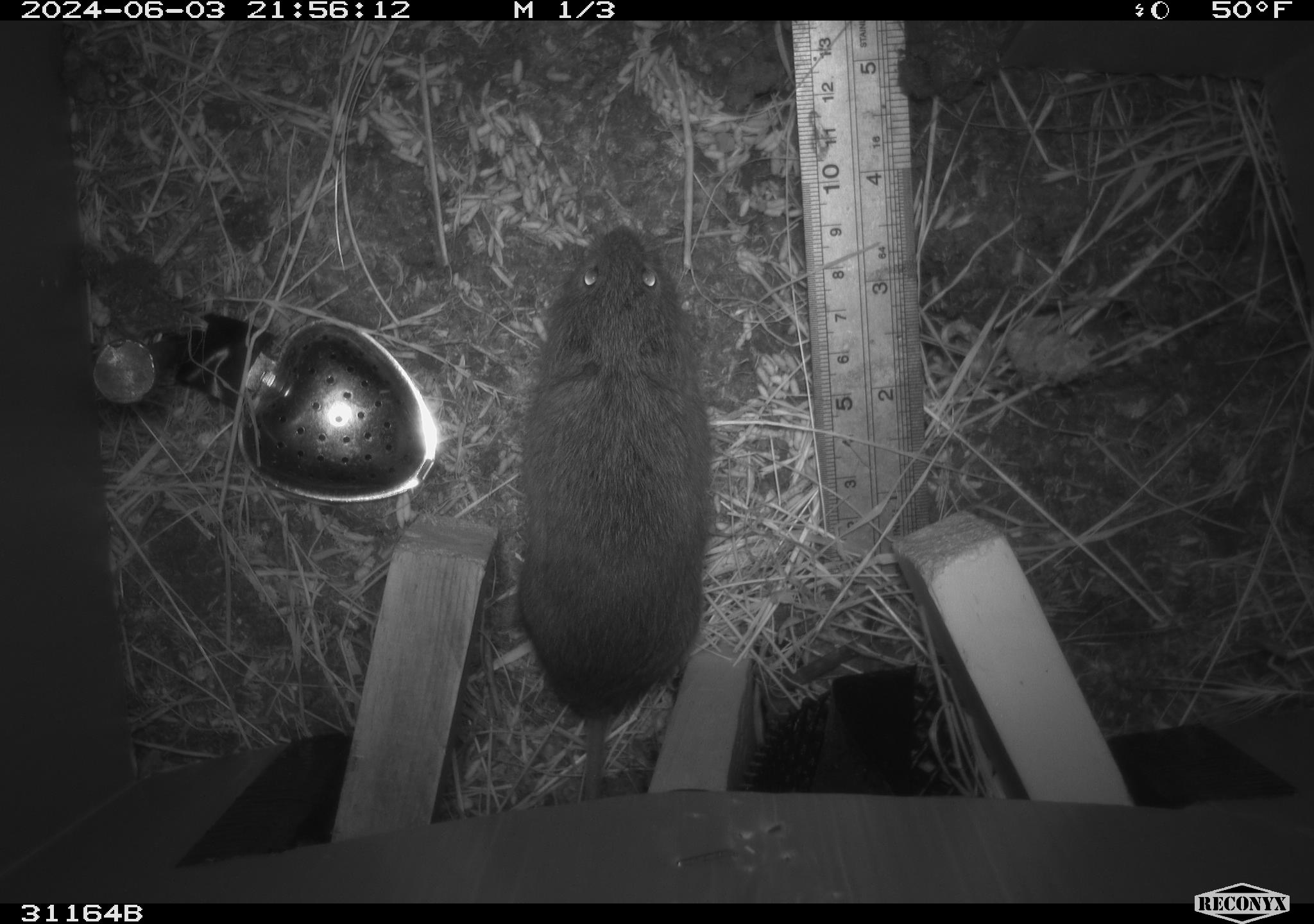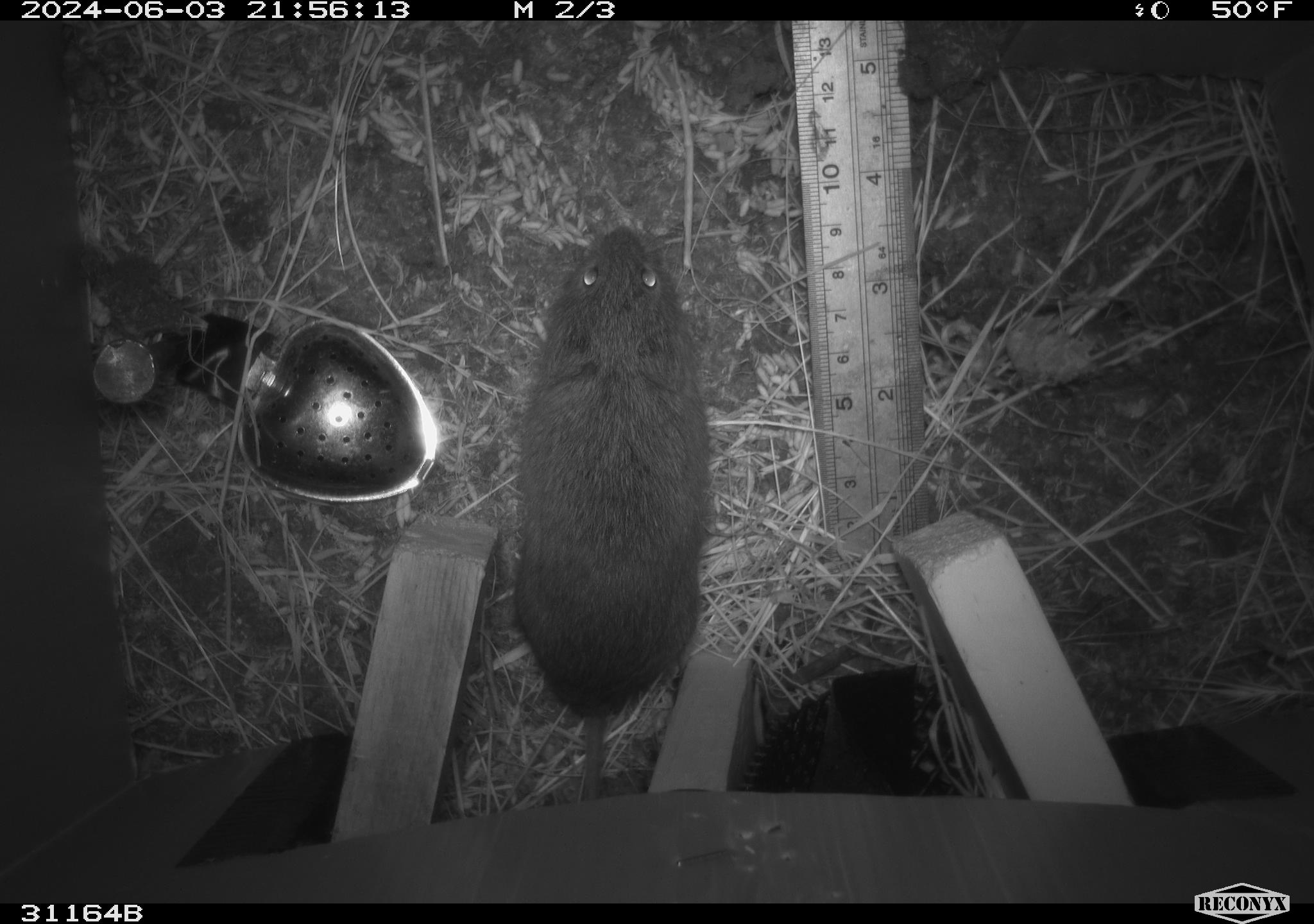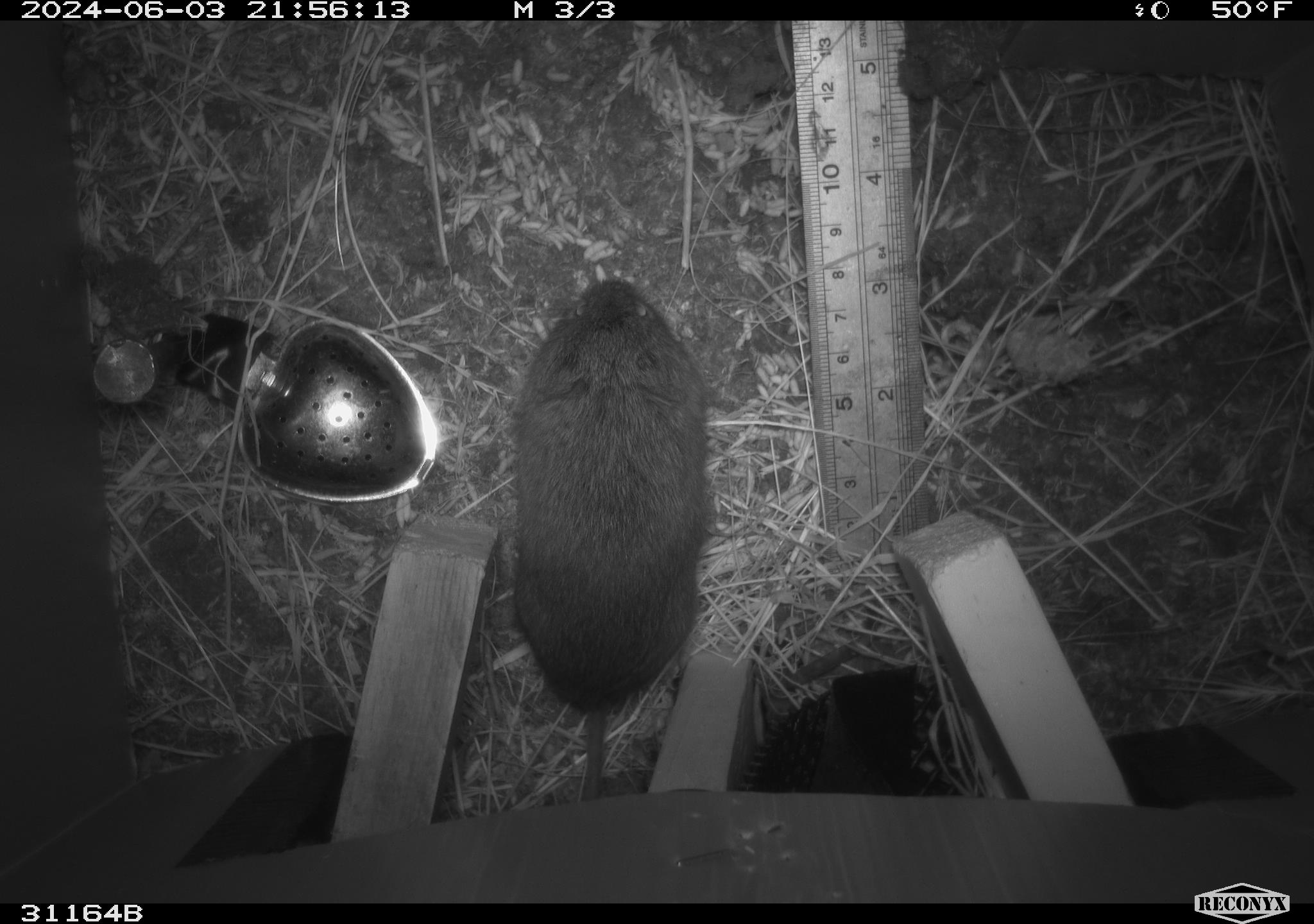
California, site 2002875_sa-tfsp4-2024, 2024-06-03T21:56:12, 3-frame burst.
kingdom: Animalia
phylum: Chordata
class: Mammalia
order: Rodentia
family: Cricetidae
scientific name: Arvicolinae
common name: voles, lemmings, and muskrats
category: arvicolinae subfamily